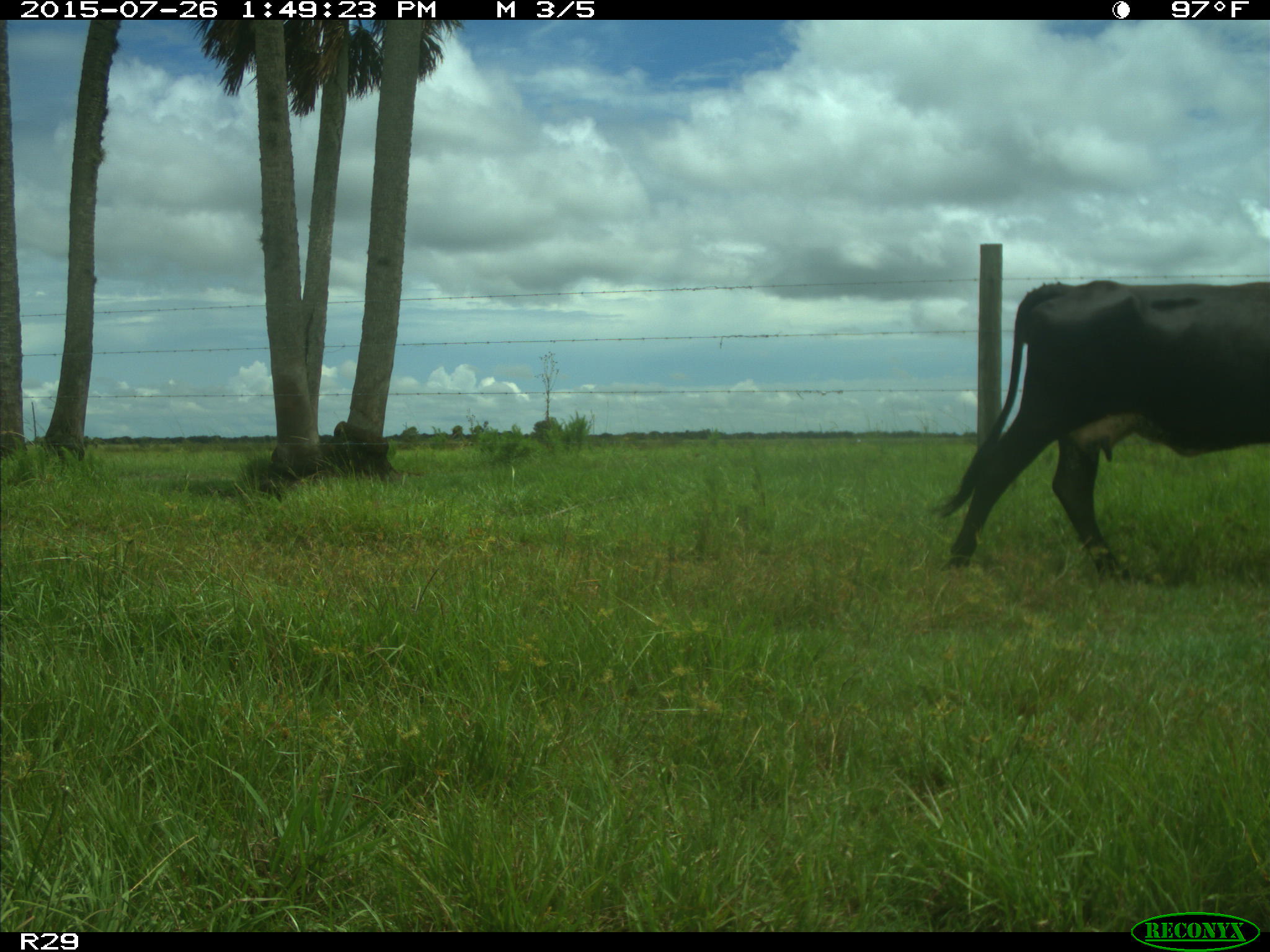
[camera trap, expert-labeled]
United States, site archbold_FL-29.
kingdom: Animalia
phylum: Chordata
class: Mammalia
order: Artiodactyla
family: Bovidae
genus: Bos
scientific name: Bos taurus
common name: domestic cow